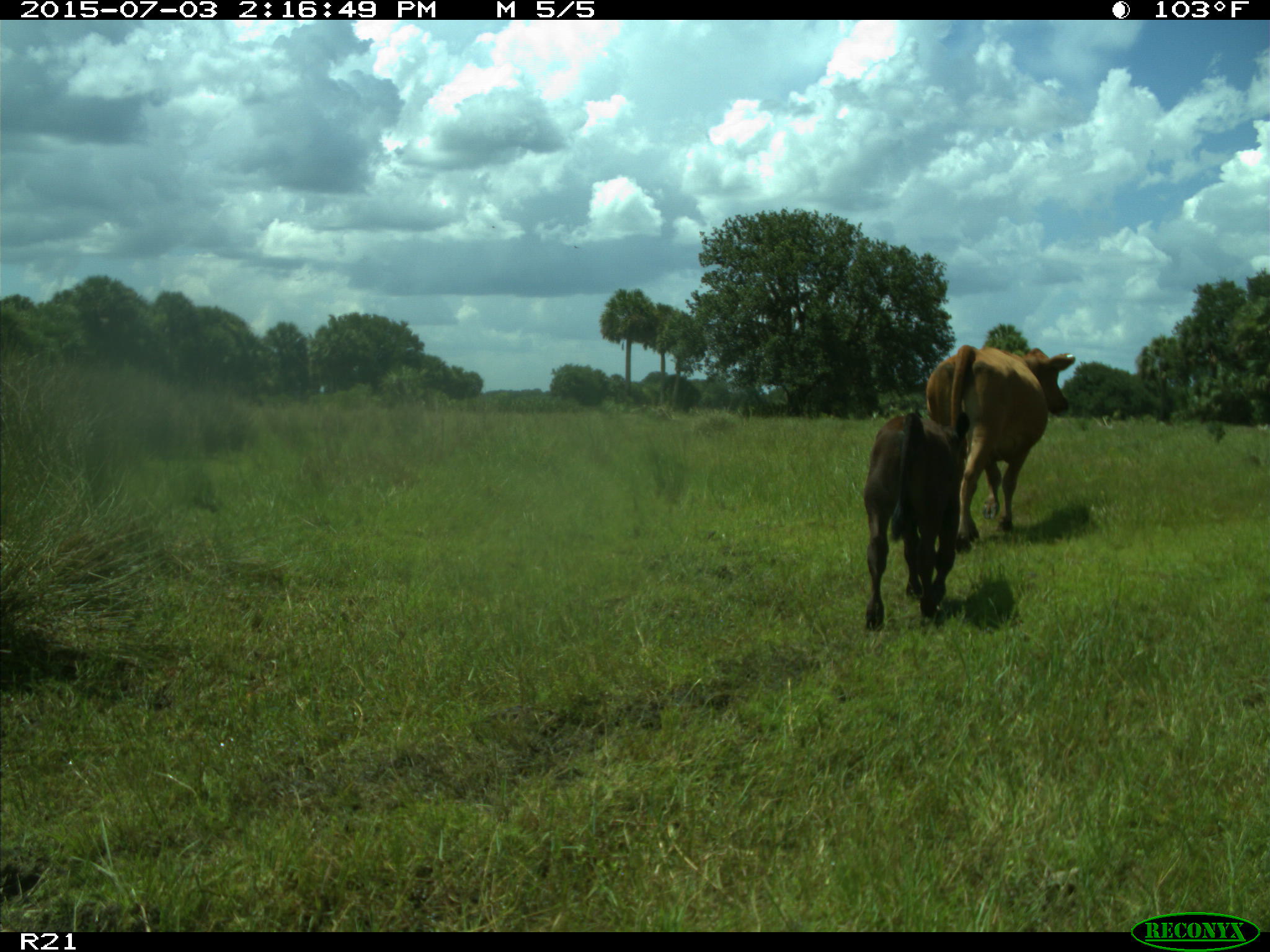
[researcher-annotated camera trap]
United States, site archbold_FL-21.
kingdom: Animalia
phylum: Chordata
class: Mammalia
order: Artiodactyla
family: Bovidae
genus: Bos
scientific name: Bos taurus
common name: domestic cow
Bos taurus (domestic cow).